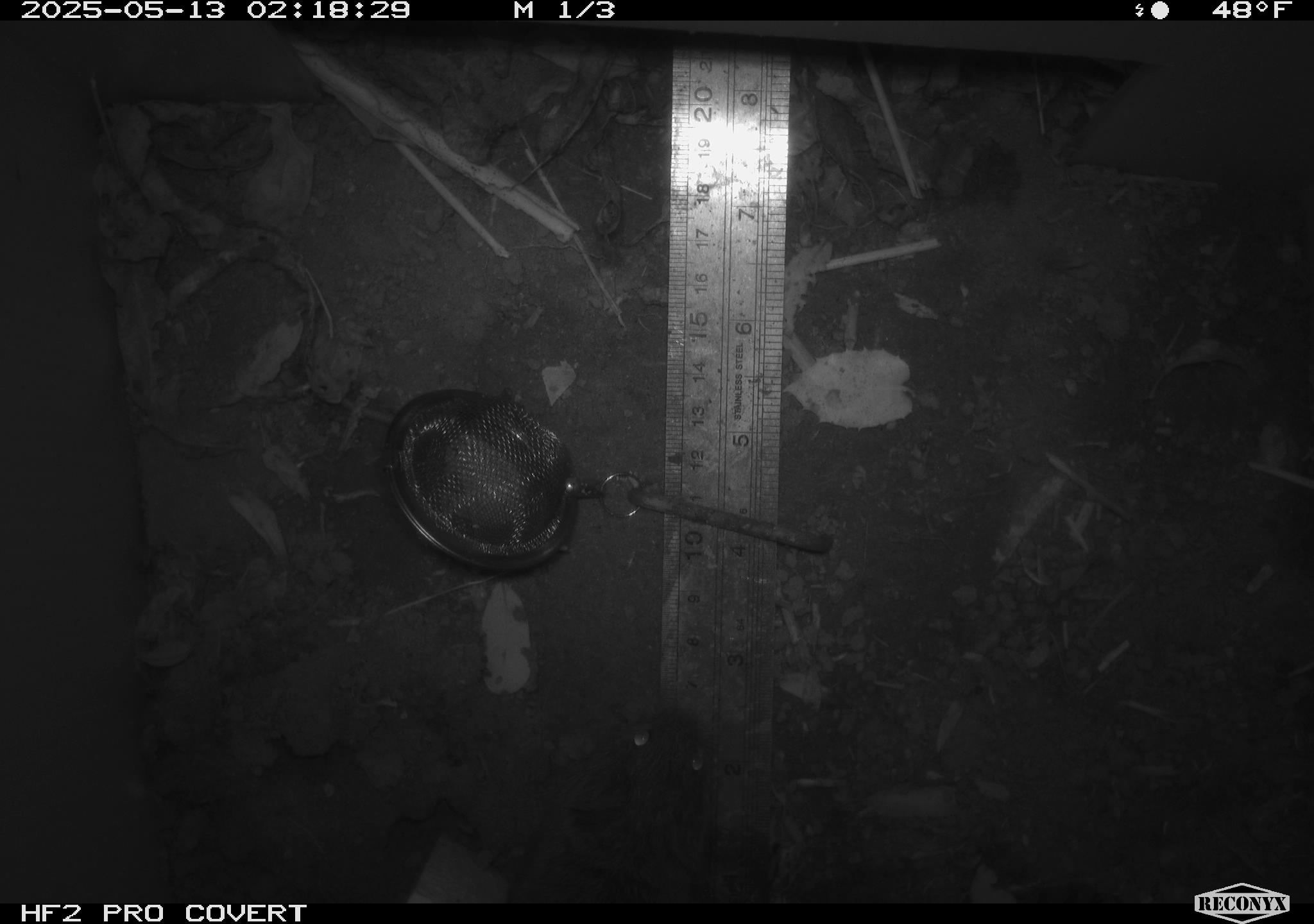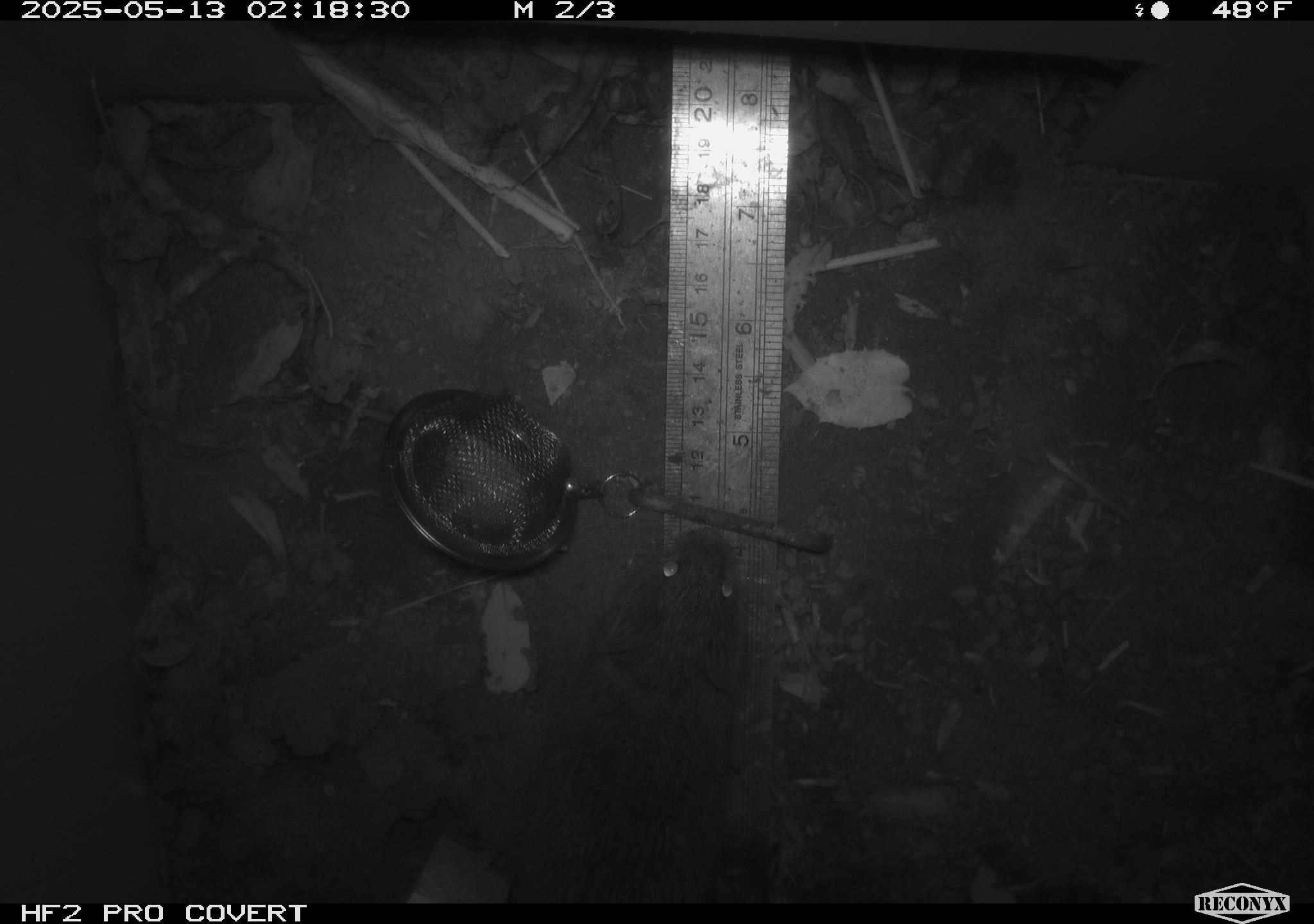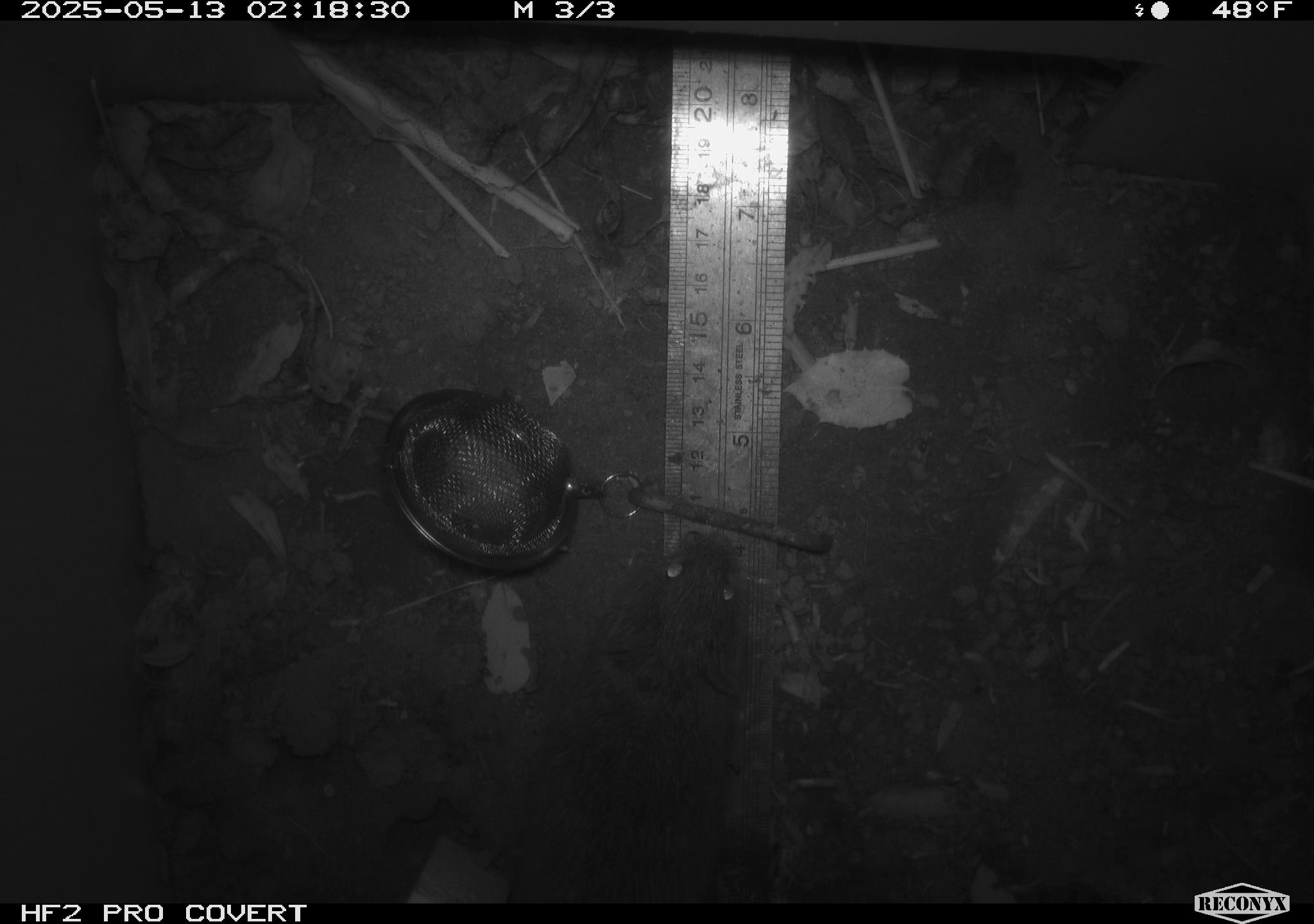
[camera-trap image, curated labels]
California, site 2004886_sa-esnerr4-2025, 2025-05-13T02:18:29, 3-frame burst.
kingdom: Animalia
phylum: Chordata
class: Mammalia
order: Rodentia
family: Cricetidae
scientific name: Arvicolinae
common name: voles, lemmings, and muskrats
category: arvicolinae subfamily